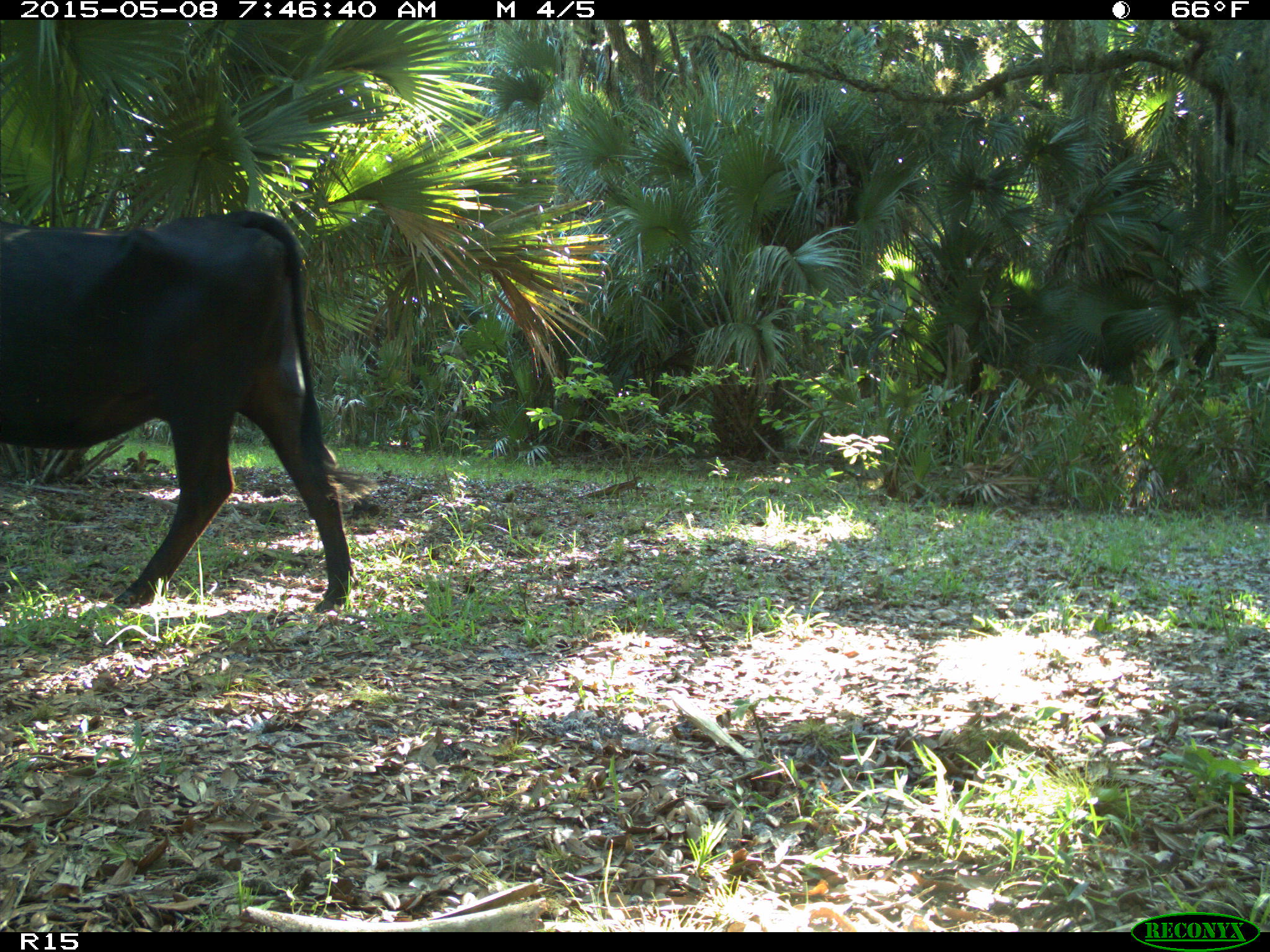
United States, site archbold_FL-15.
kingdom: Animalia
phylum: Chordata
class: Mammalia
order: Artiodactyla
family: Bovidae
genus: Bos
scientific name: Bos taurus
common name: domestic cow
Bos taurus (domestic cow).